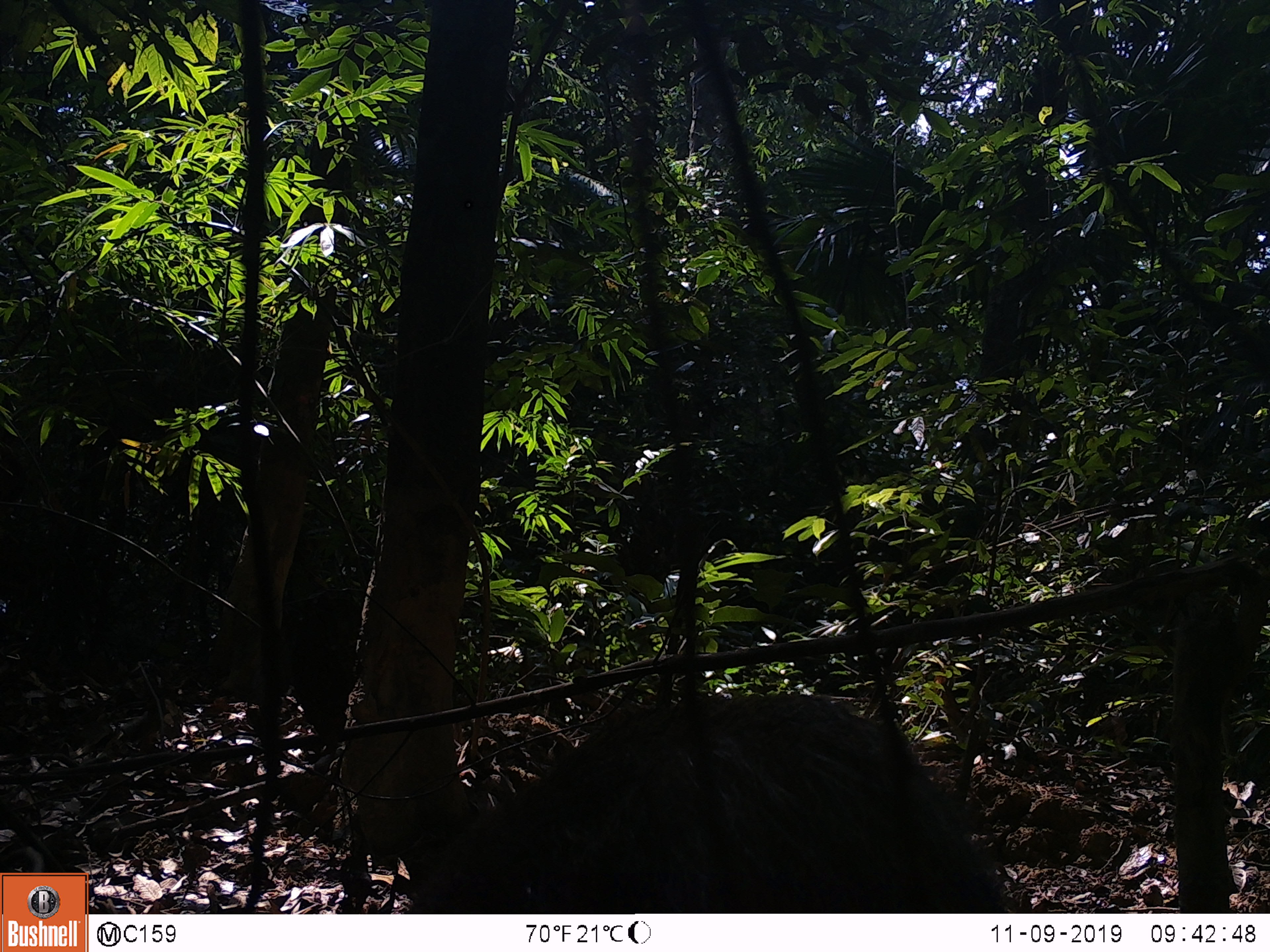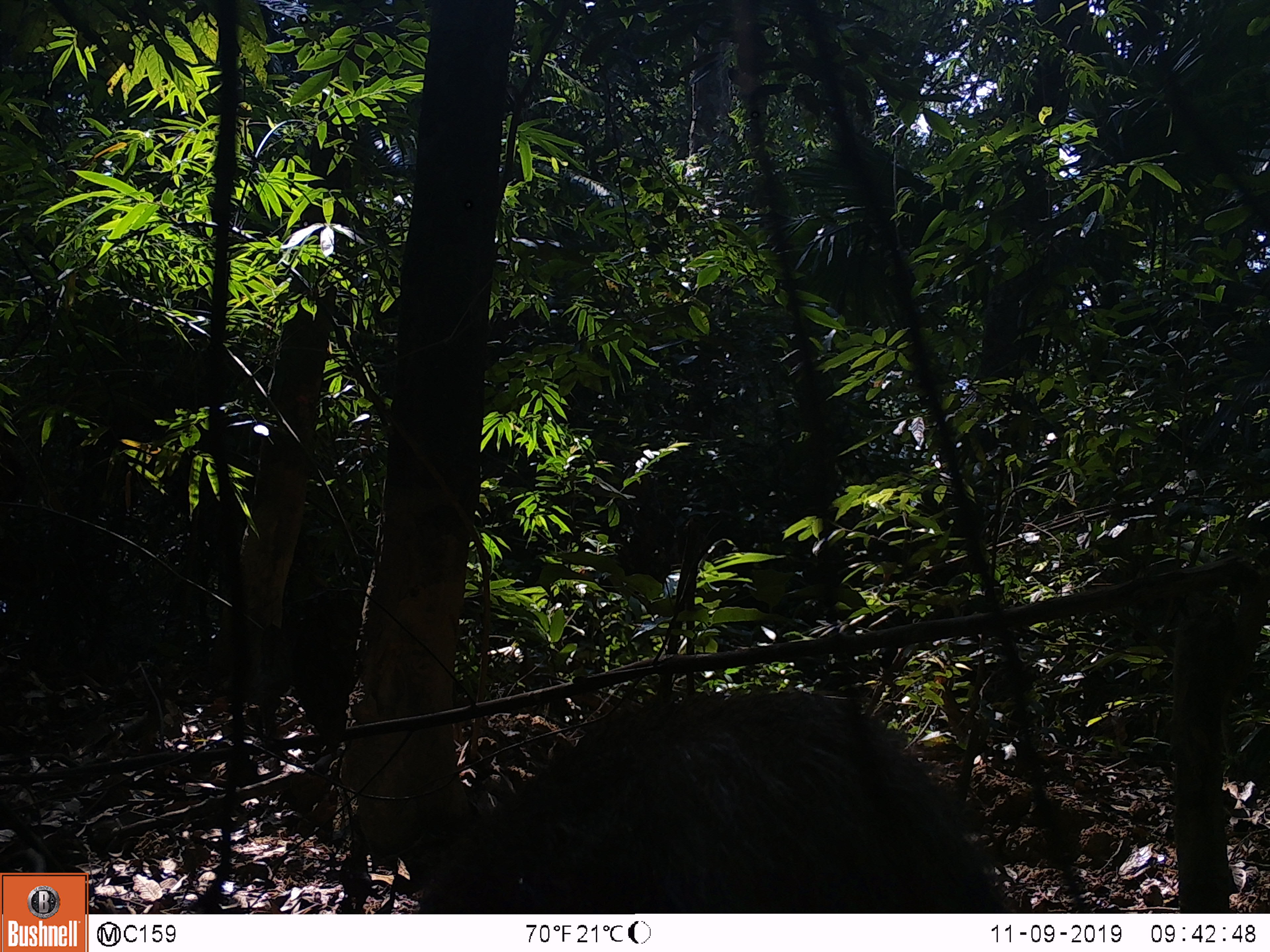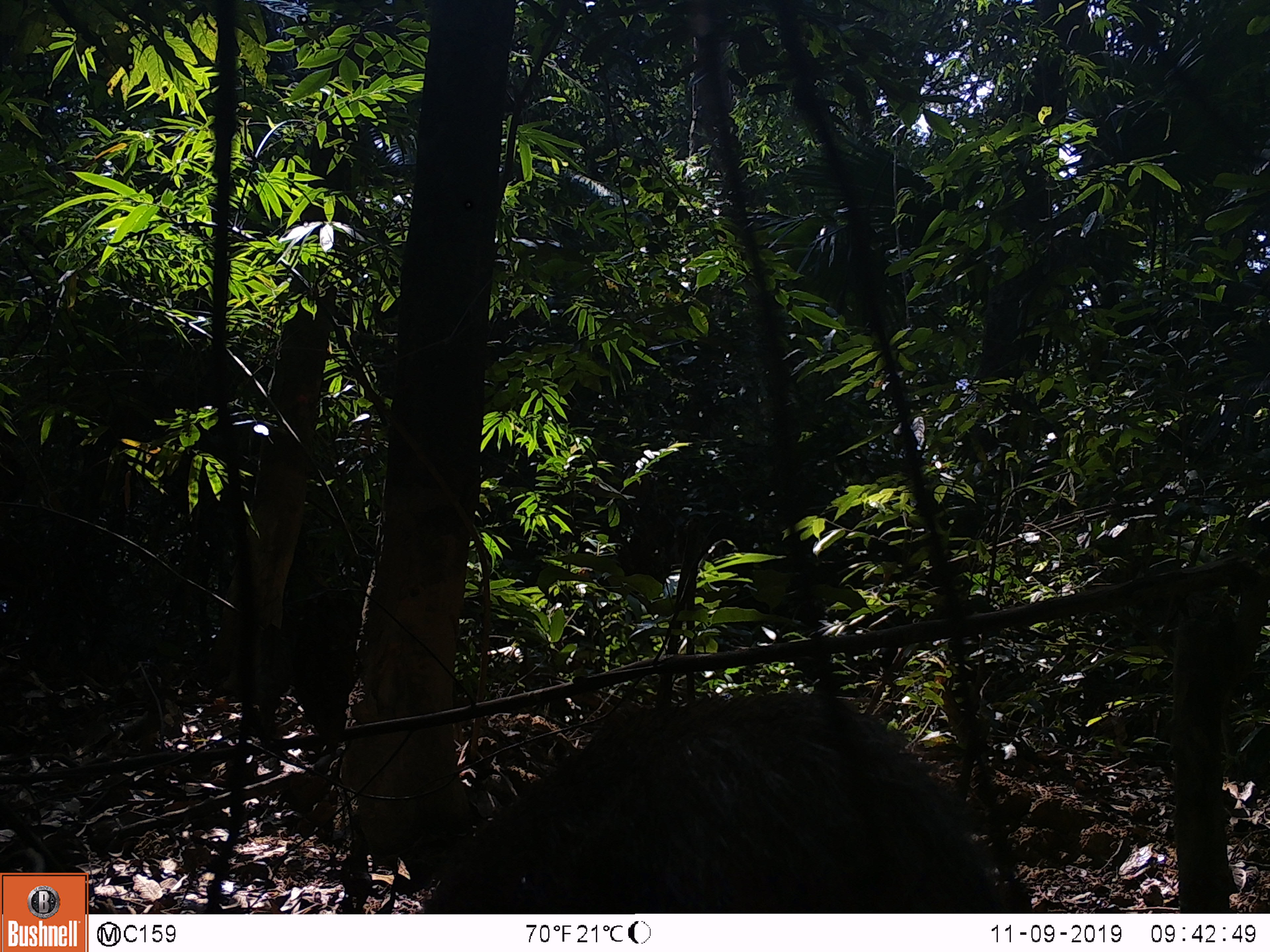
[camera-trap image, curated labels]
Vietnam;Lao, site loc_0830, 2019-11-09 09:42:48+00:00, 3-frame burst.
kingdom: Animalia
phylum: Chordata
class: Mammalia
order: Artiodactyla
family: Suidae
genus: Sus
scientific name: Sus scrofa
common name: eurasian wild pig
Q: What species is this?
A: Eurasian wild pig (Sus scrofa).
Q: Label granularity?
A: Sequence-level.